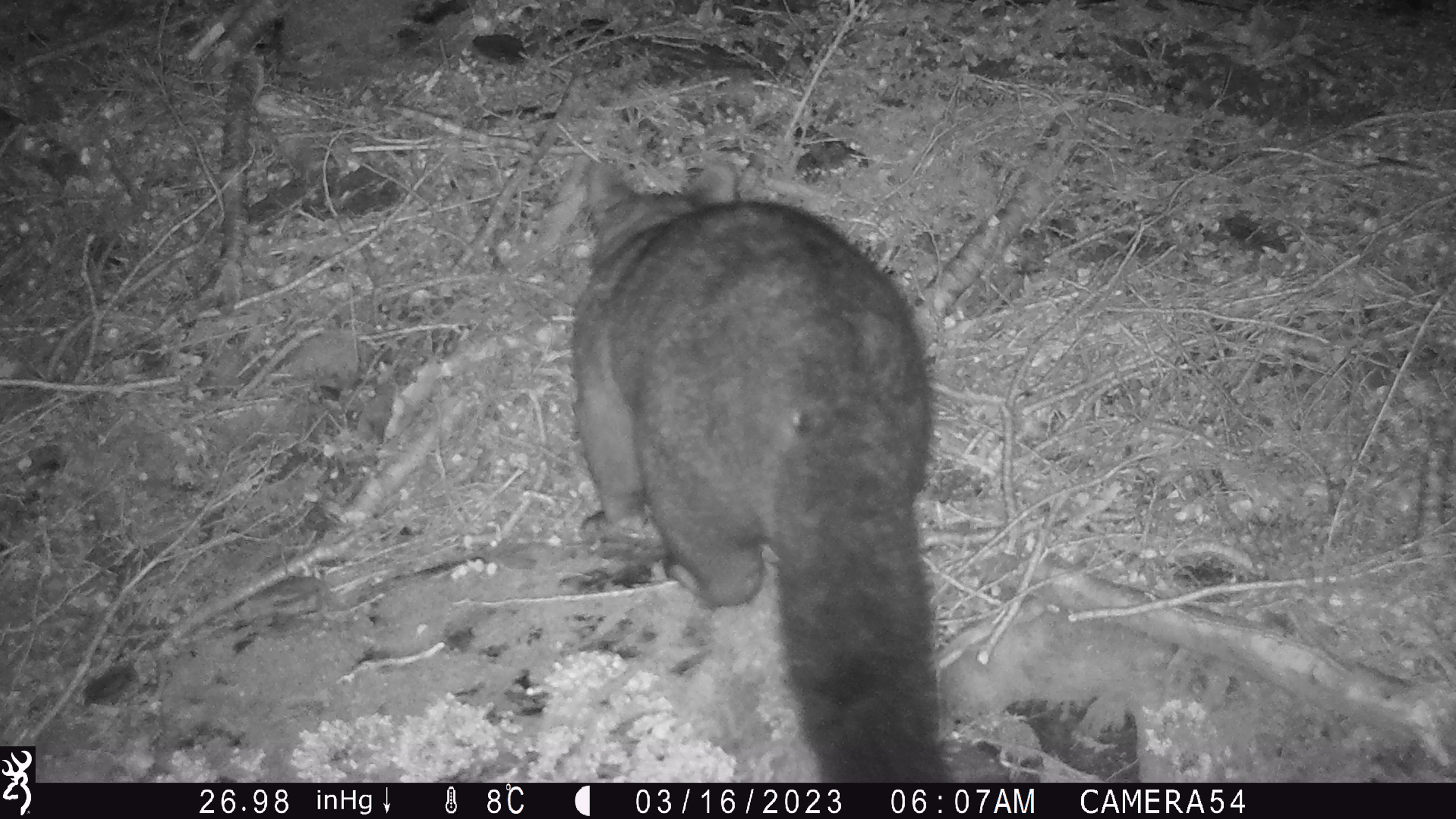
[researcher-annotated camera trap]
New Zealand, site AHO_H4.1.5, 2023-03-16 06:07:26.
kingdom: Animalia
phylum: Chordata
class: Mammalia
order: Carnivora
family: Mustelidae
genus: Mustela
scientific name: Mustela erminea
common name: stoat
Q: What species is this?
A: Stoat (Mustela erminea).